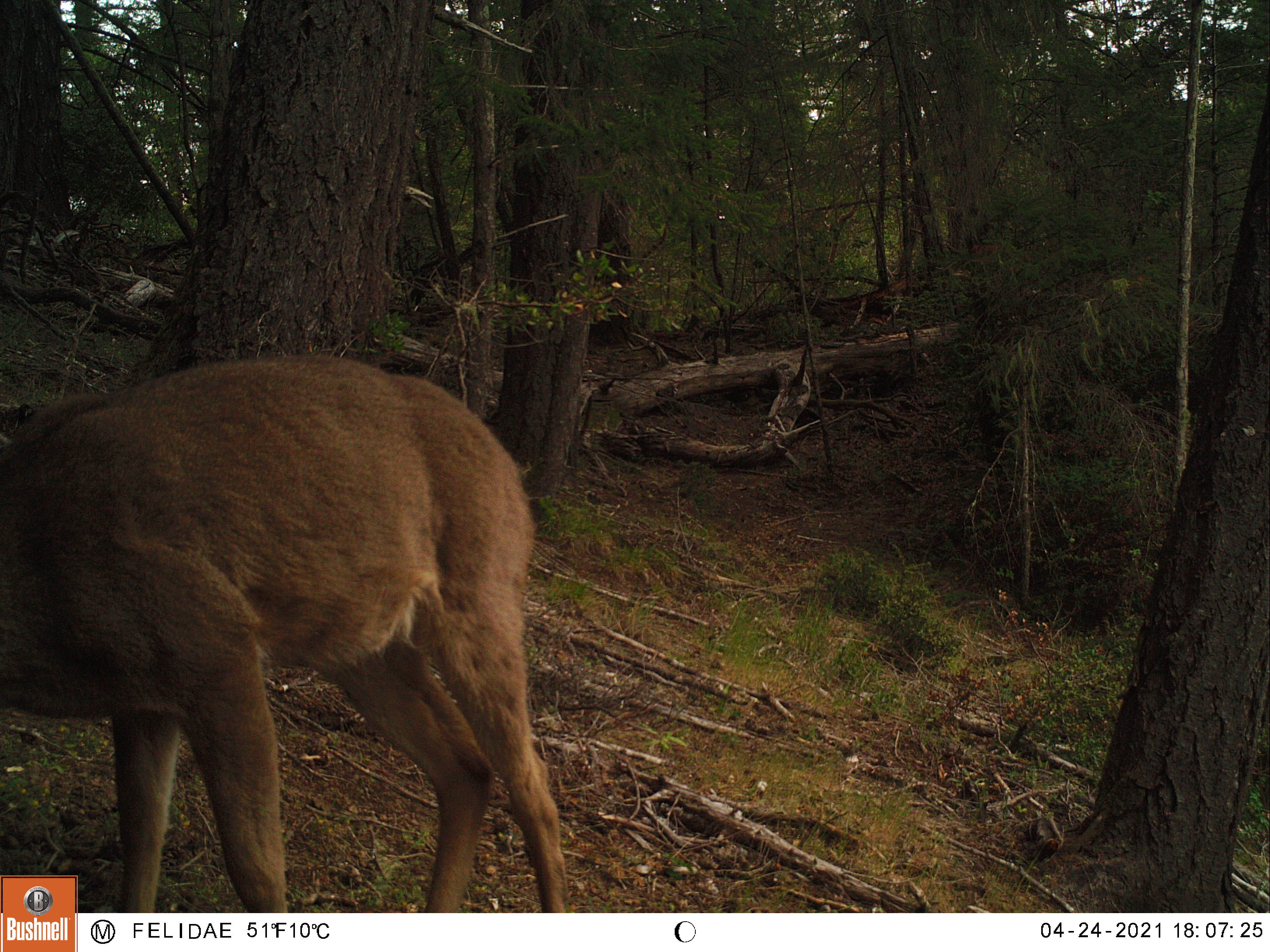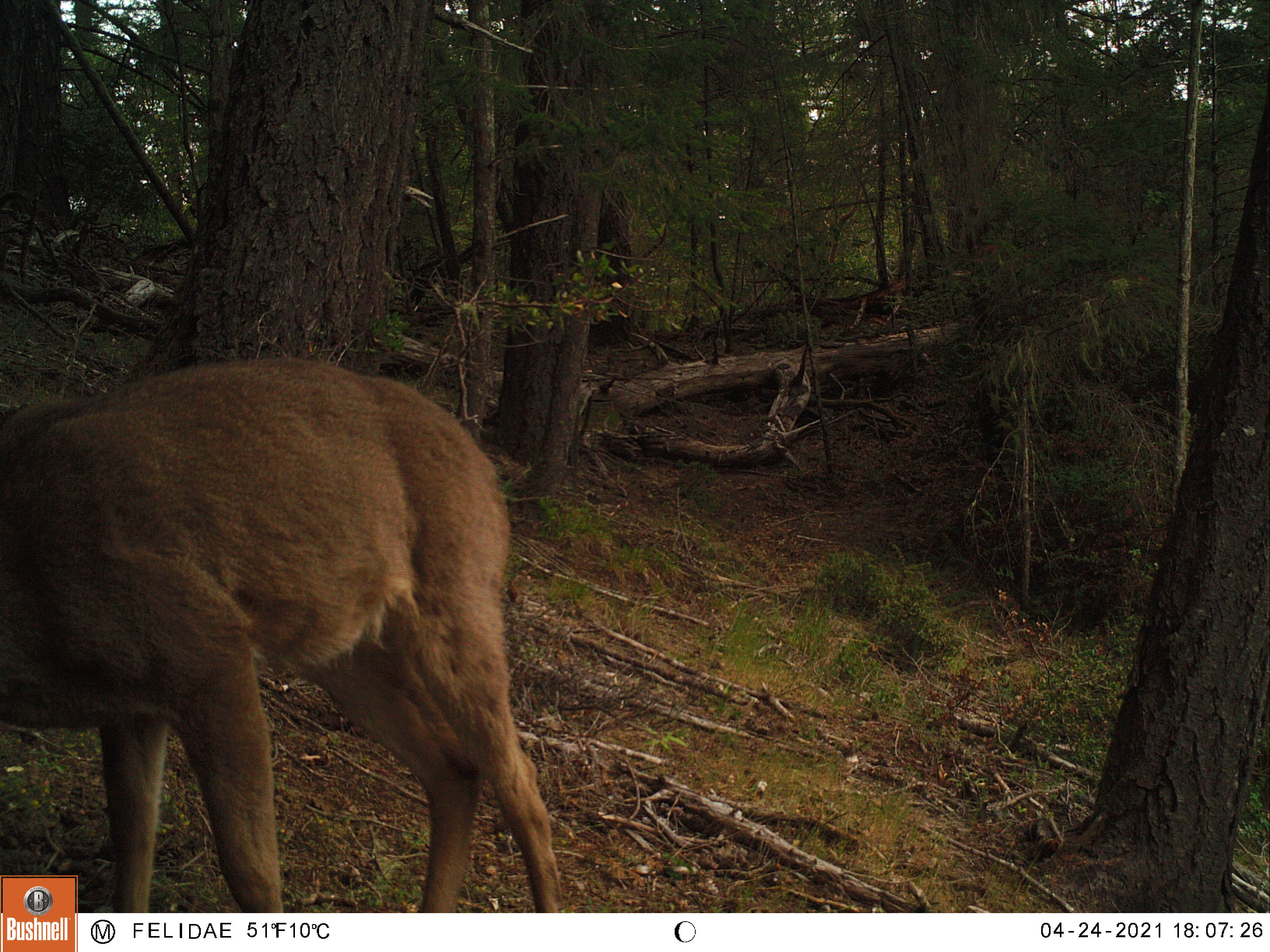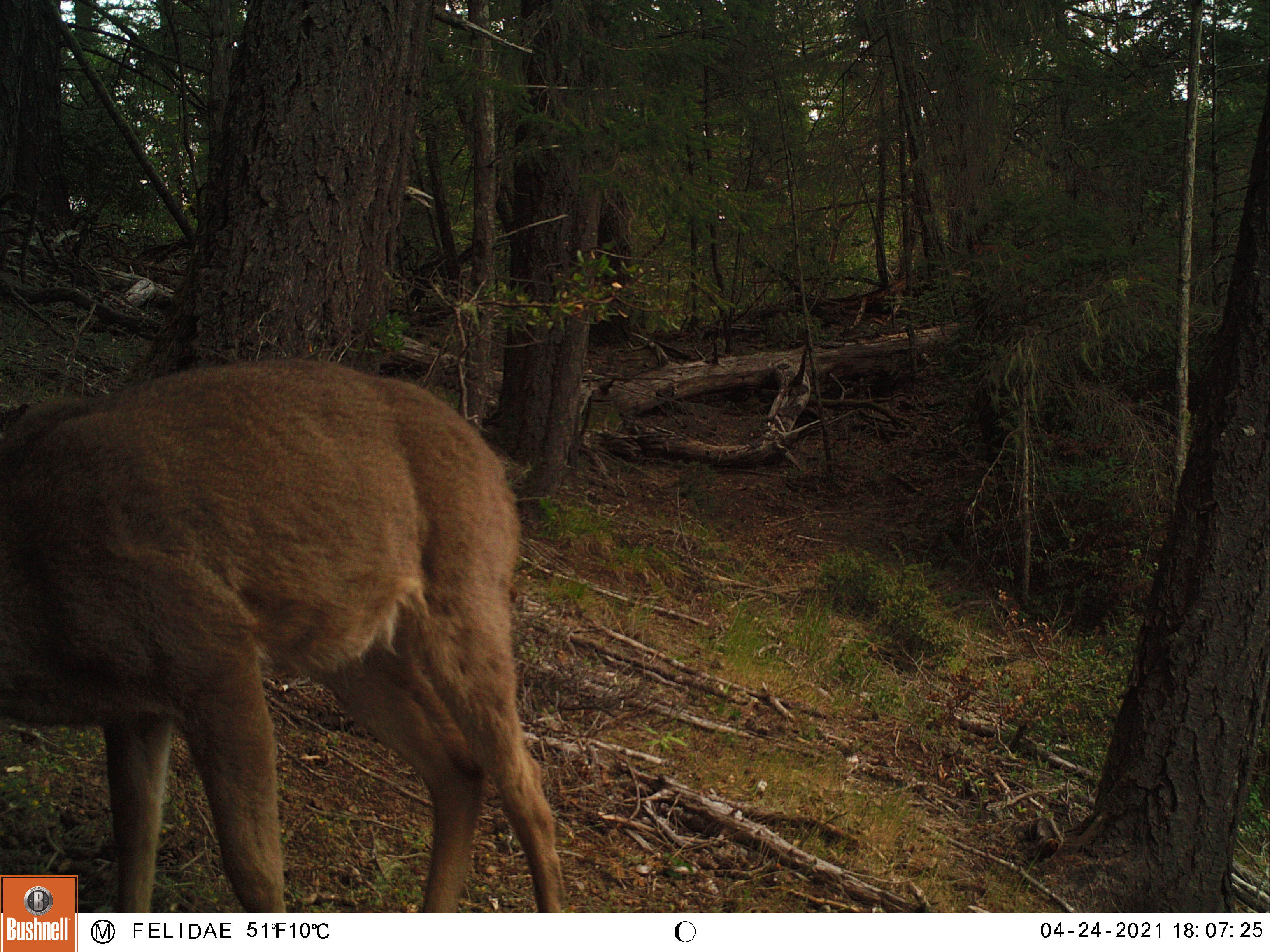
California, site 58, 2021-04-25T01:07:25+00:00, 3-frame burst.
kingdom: Animalia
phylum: Chordata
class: Mammalia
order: Artiodactyla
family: Cervidae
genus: Odocoileus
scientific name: Odocoileus hemionus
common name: mule deer